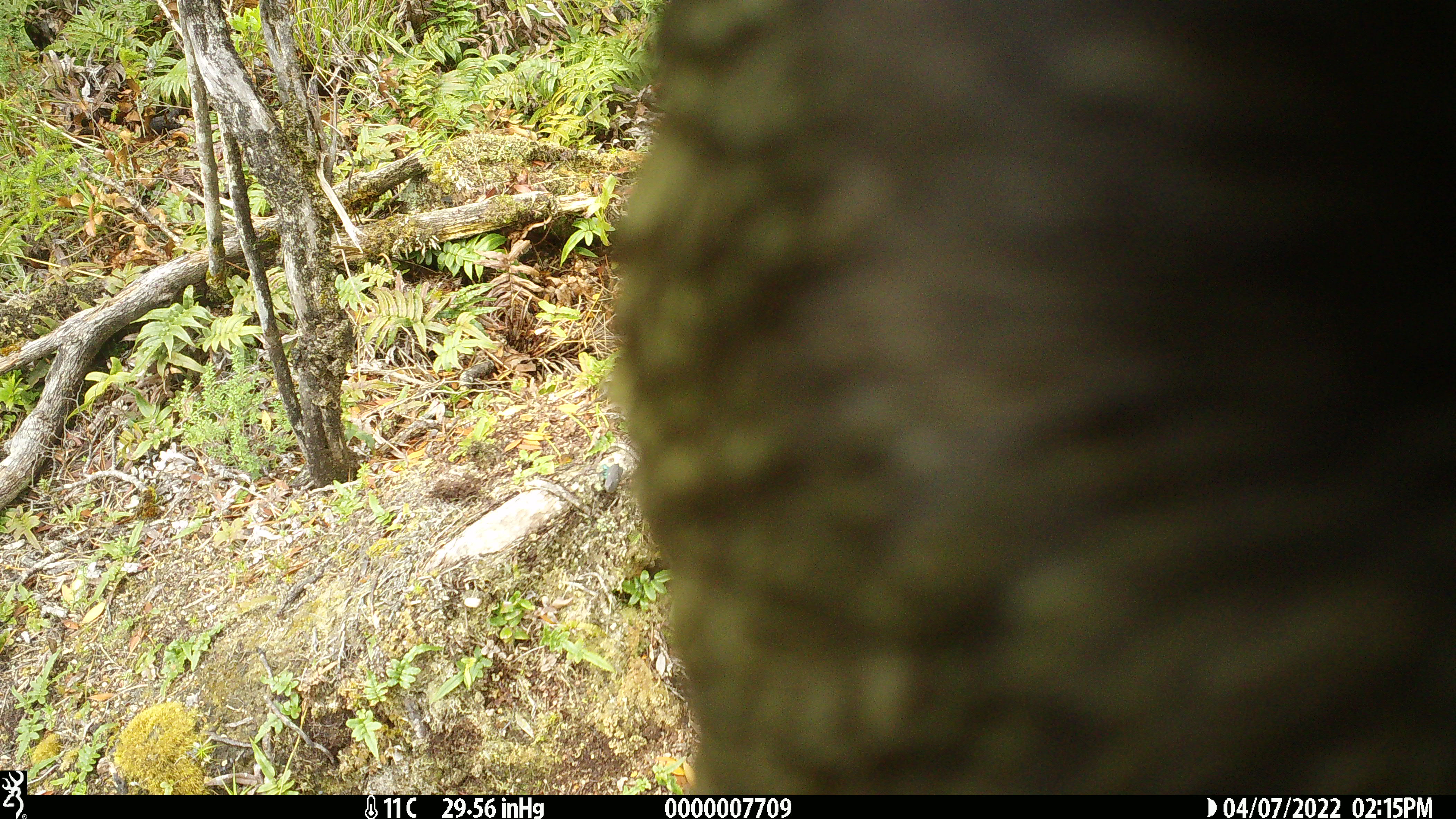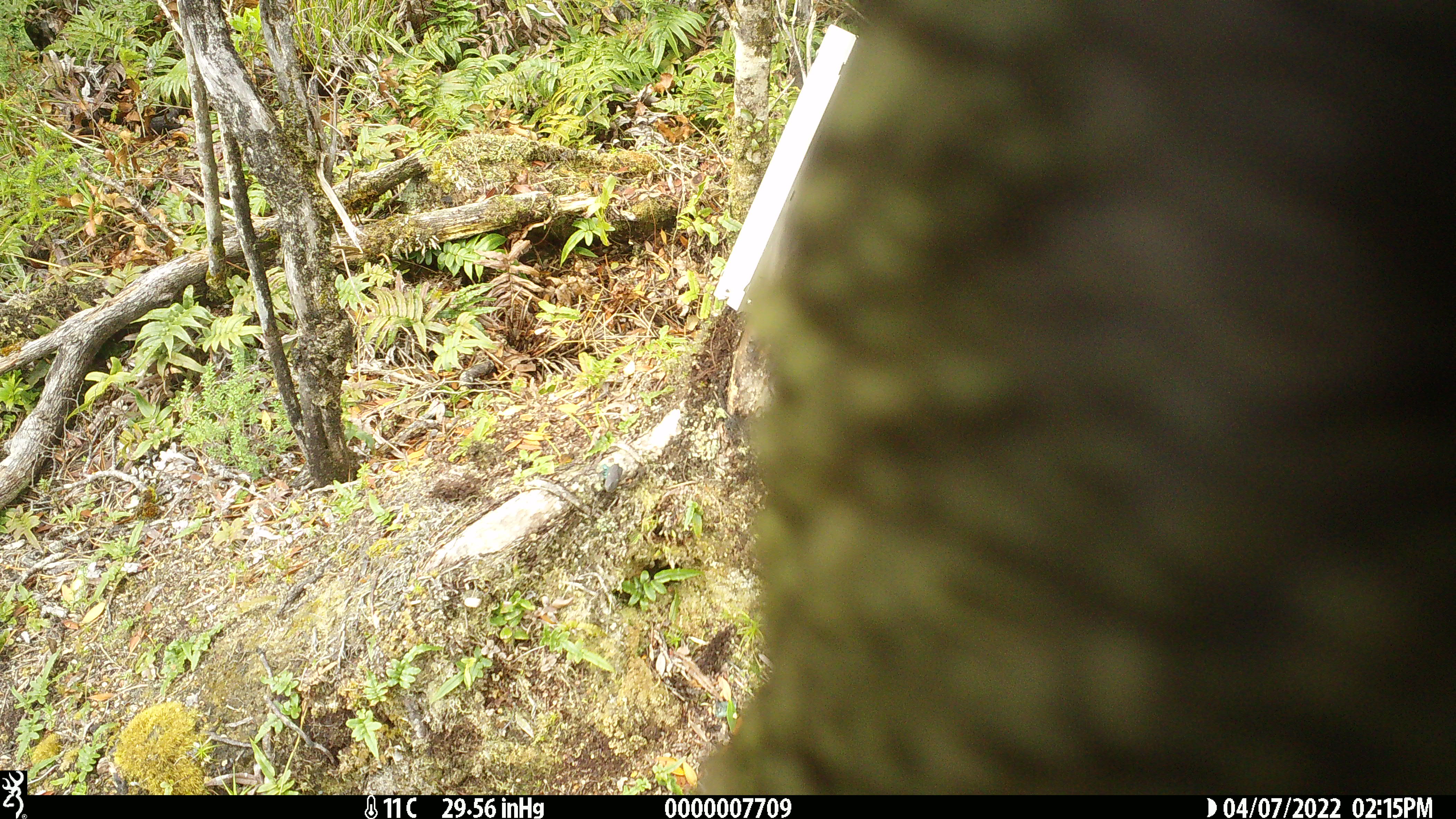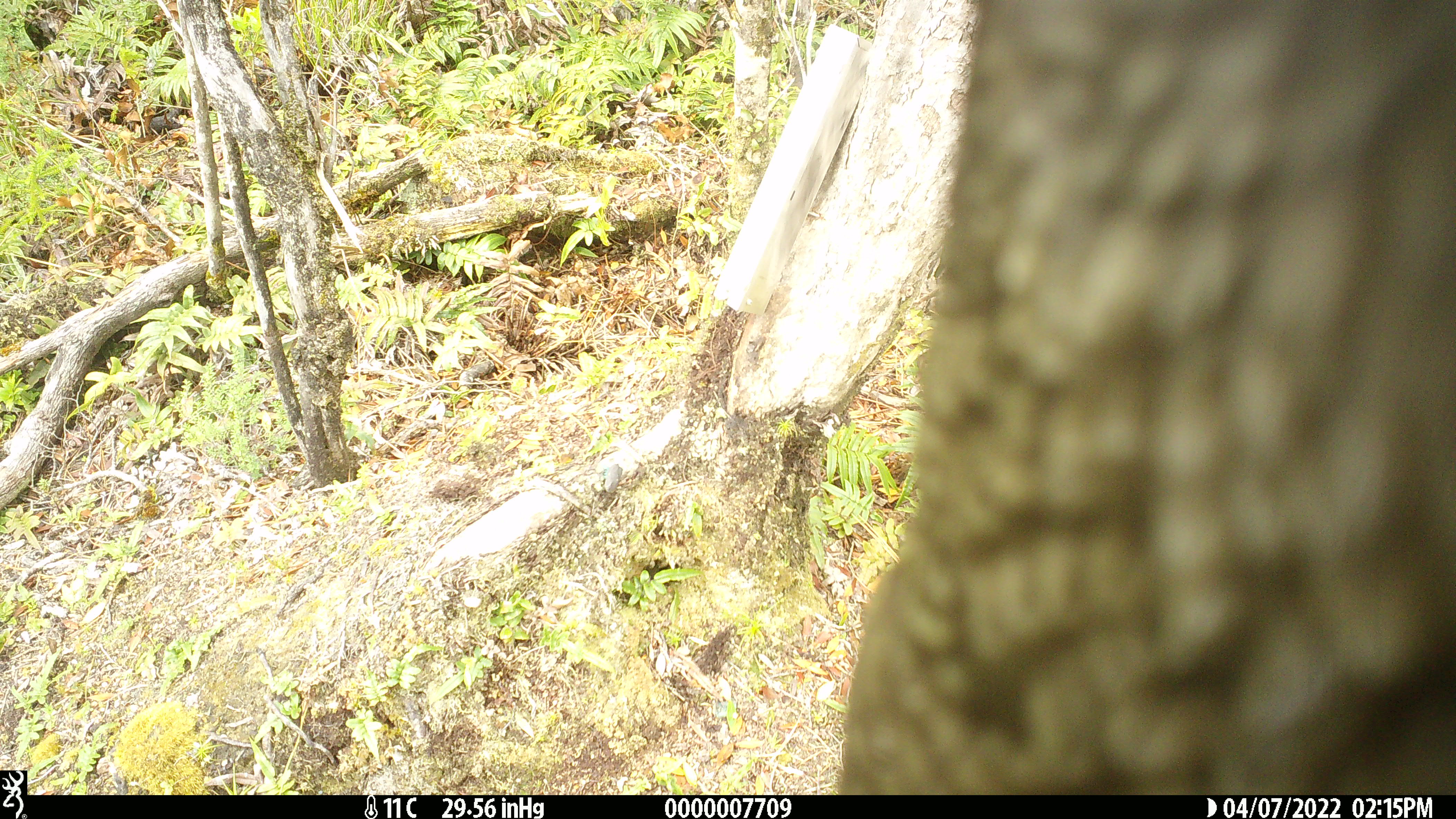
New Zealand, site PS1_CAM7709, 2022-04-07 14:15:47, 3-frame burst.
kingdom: Animalia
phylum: Chordata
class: Aves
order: Psittaciformes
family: Strigopidae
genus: Nestor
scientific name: Nestor notabilis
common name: kea